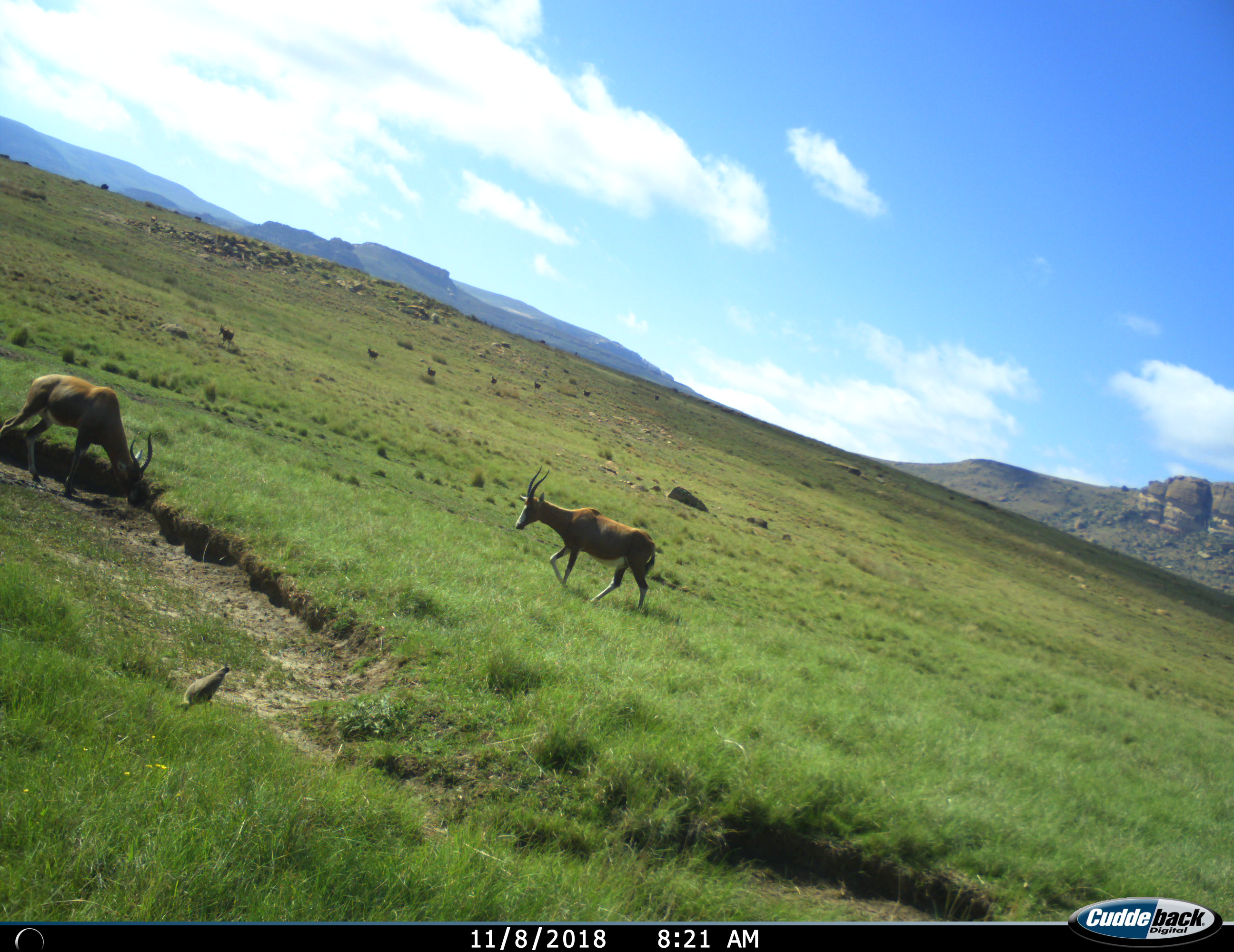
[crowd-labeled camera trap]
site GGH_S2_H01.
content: unidentified animal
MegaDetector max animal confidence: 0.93